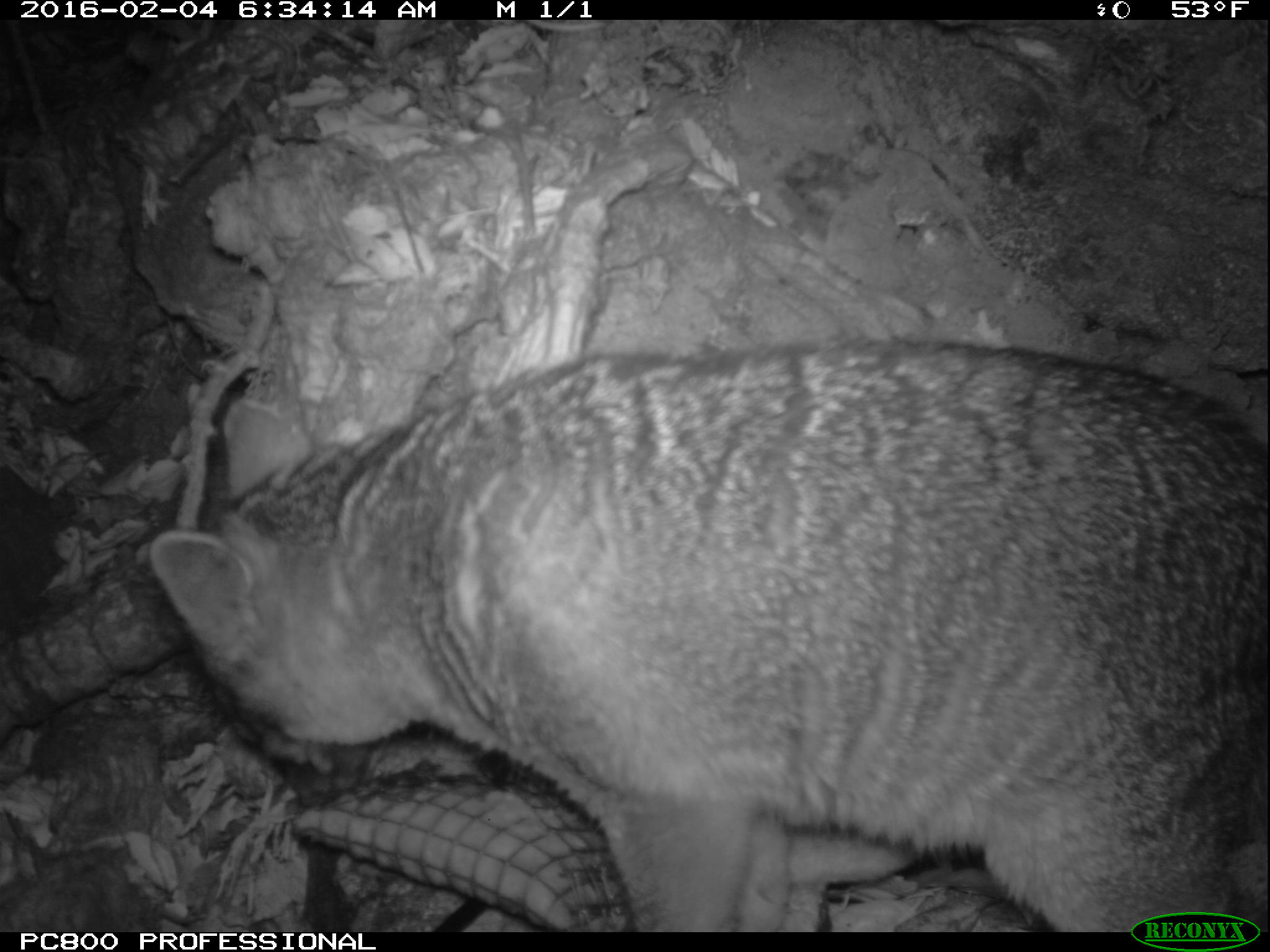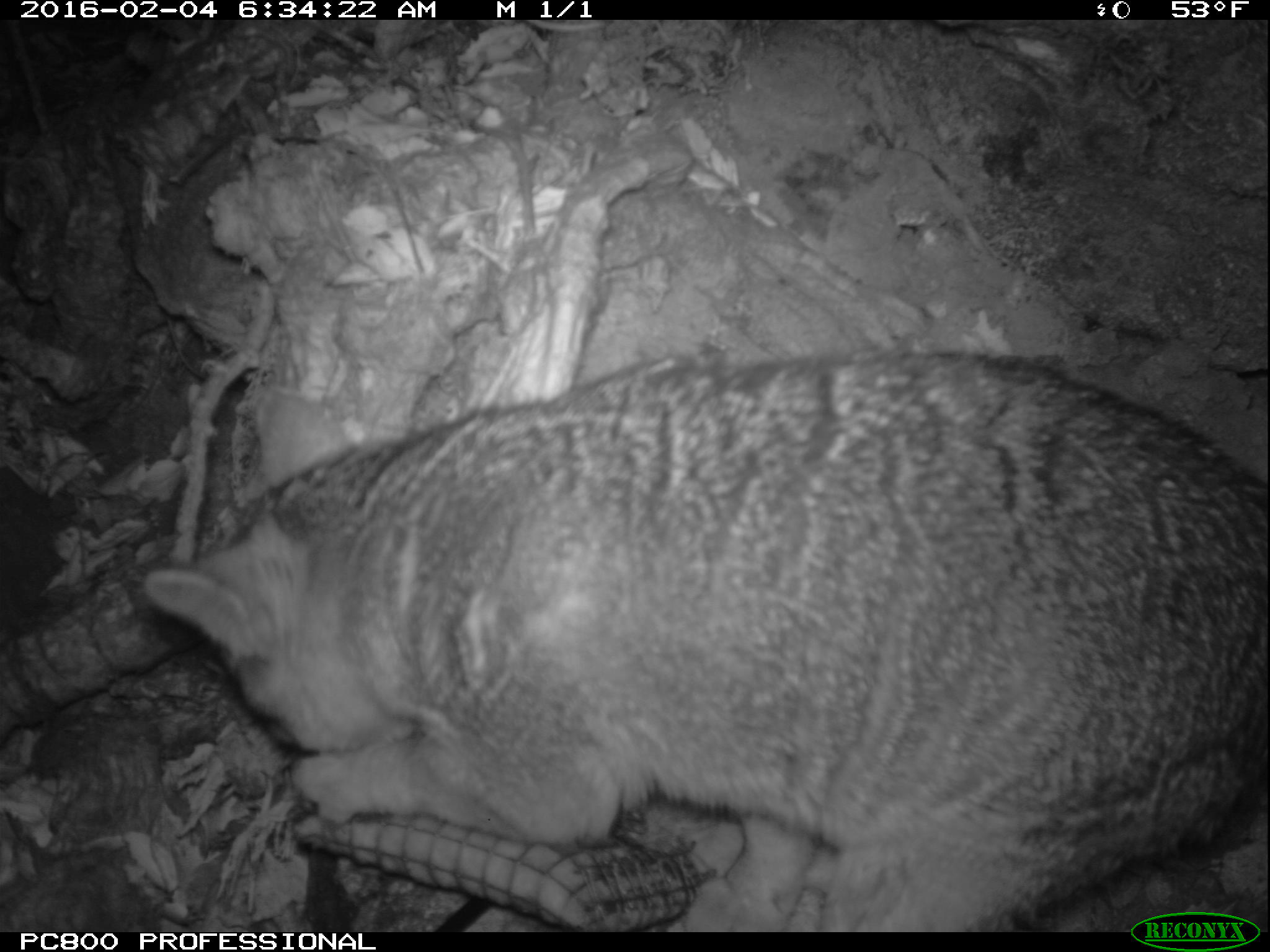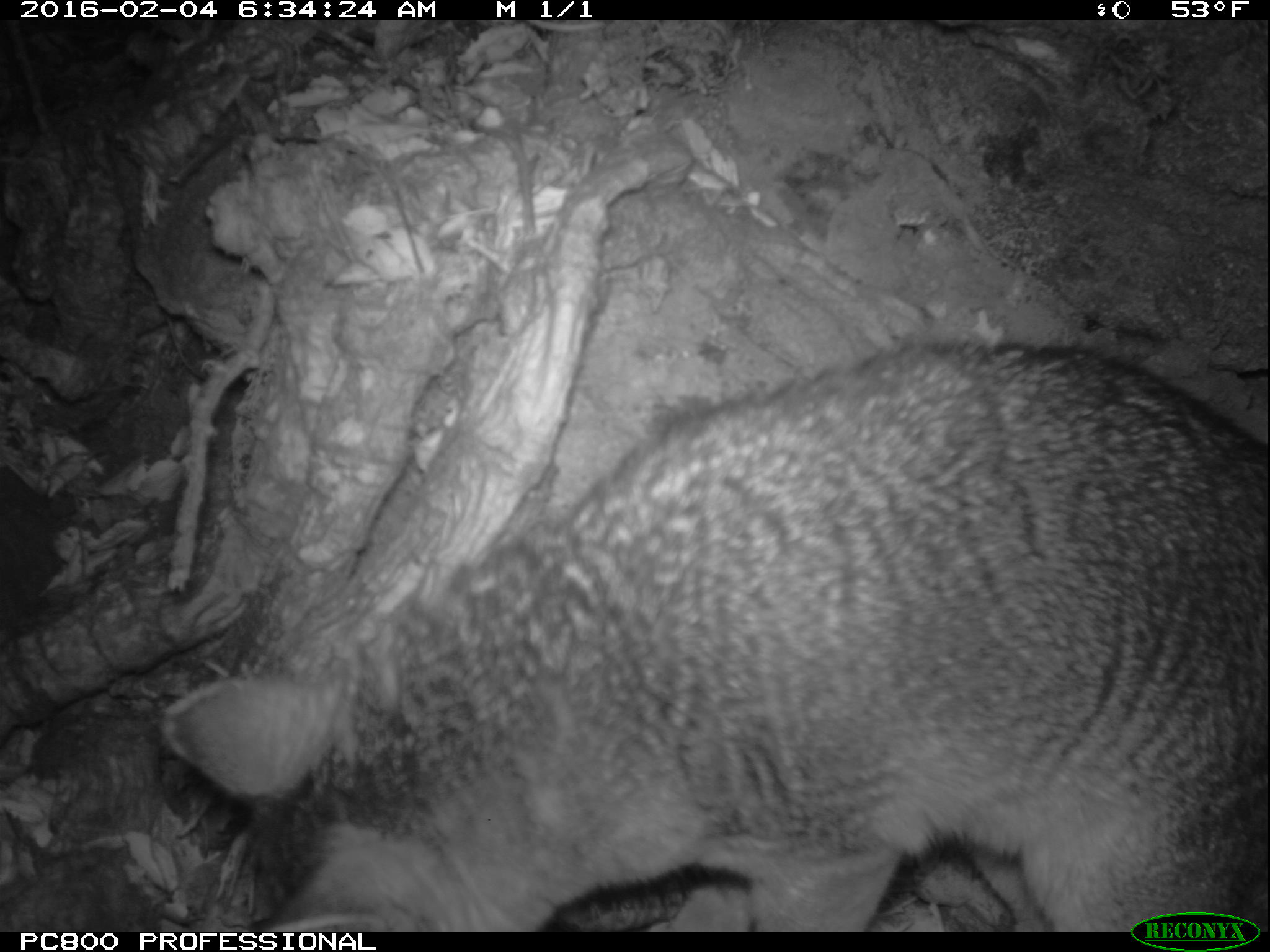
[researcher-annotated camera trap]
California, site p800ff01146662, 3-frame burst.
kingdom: Animalia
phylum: Chordata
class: Mammalia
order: Carnivora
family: Canidae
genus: Urocyon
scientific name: Urocyon littoralis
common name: island fox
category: fox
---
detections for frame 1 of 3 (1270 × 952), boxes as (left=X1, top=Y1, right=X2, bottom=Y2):
fox: (left=146, top=337, right=1268, bottom=932)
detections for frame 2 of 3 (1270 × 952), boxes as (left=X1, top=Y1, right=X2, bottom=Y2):
fox: (left=143, top=353, right=1269, bottom=932)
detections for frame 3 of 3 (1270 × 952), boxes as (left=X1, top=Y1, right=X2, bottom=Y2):
fox: (left=159, top=337, right=1269, bottom=932)